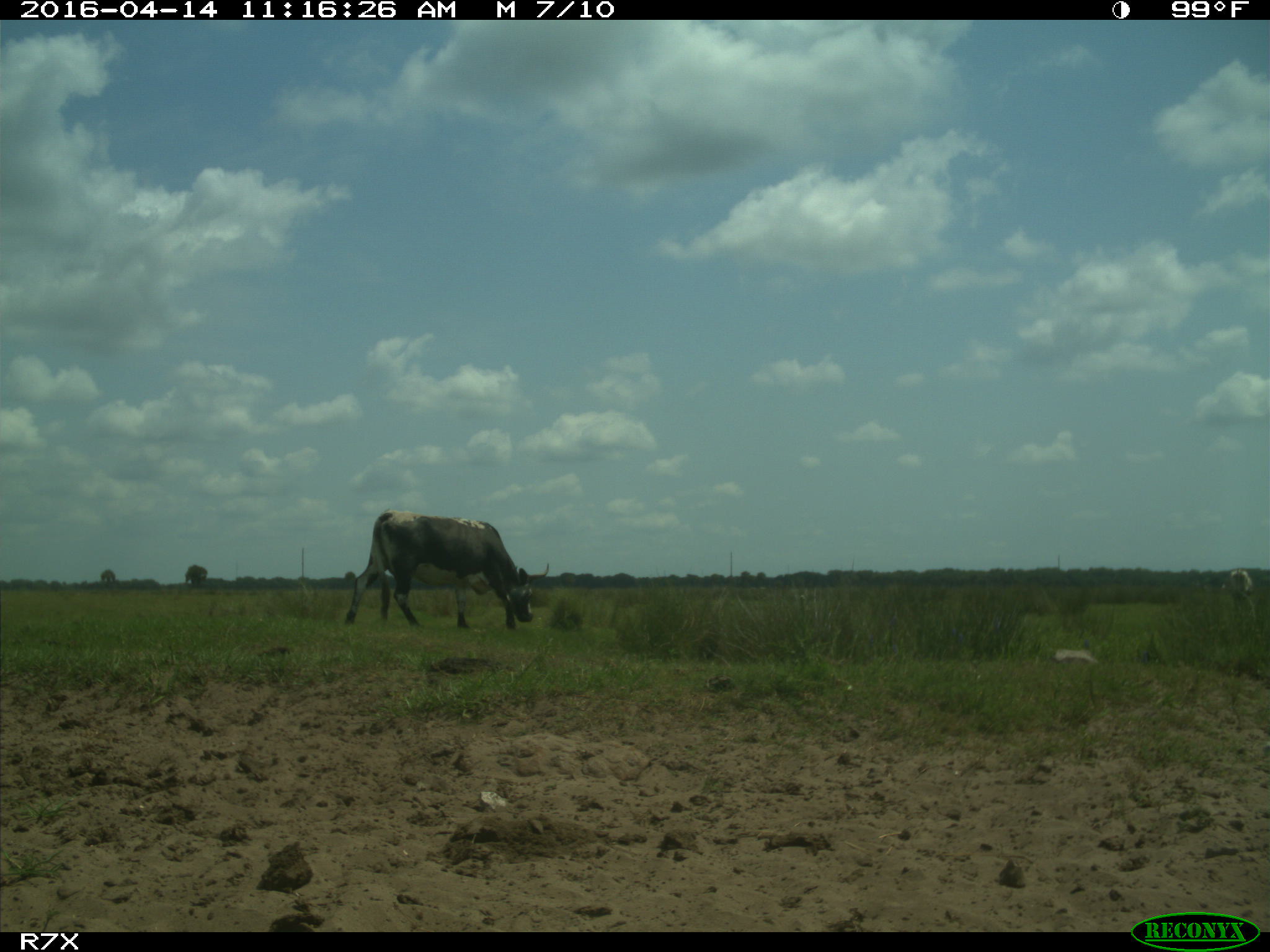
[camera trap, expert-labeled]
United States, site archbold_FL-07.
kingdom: Animalia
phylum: Chordata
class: Mammalia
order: Artiodactyla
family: Bovidae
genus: Bos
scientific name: Bos taurus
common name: domestic cow